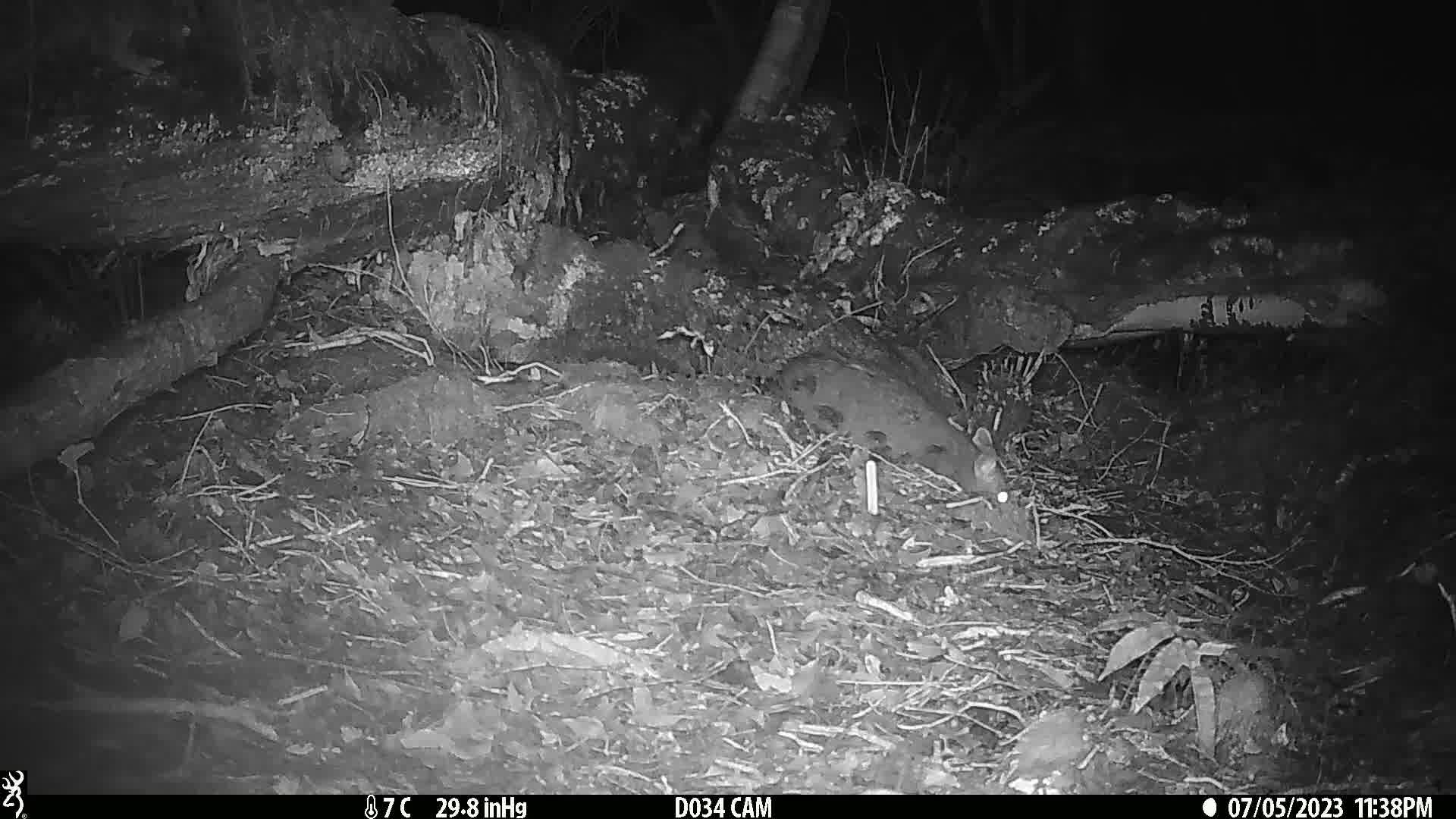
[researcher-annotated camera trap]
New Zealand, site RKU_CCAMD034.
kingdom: Animalia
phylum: Chordata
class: Mammalia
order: Diprotodontia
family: Phalangeridae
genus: Trichosurus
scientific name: Trichosurus vulpecula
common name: common brushtail possum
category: possum